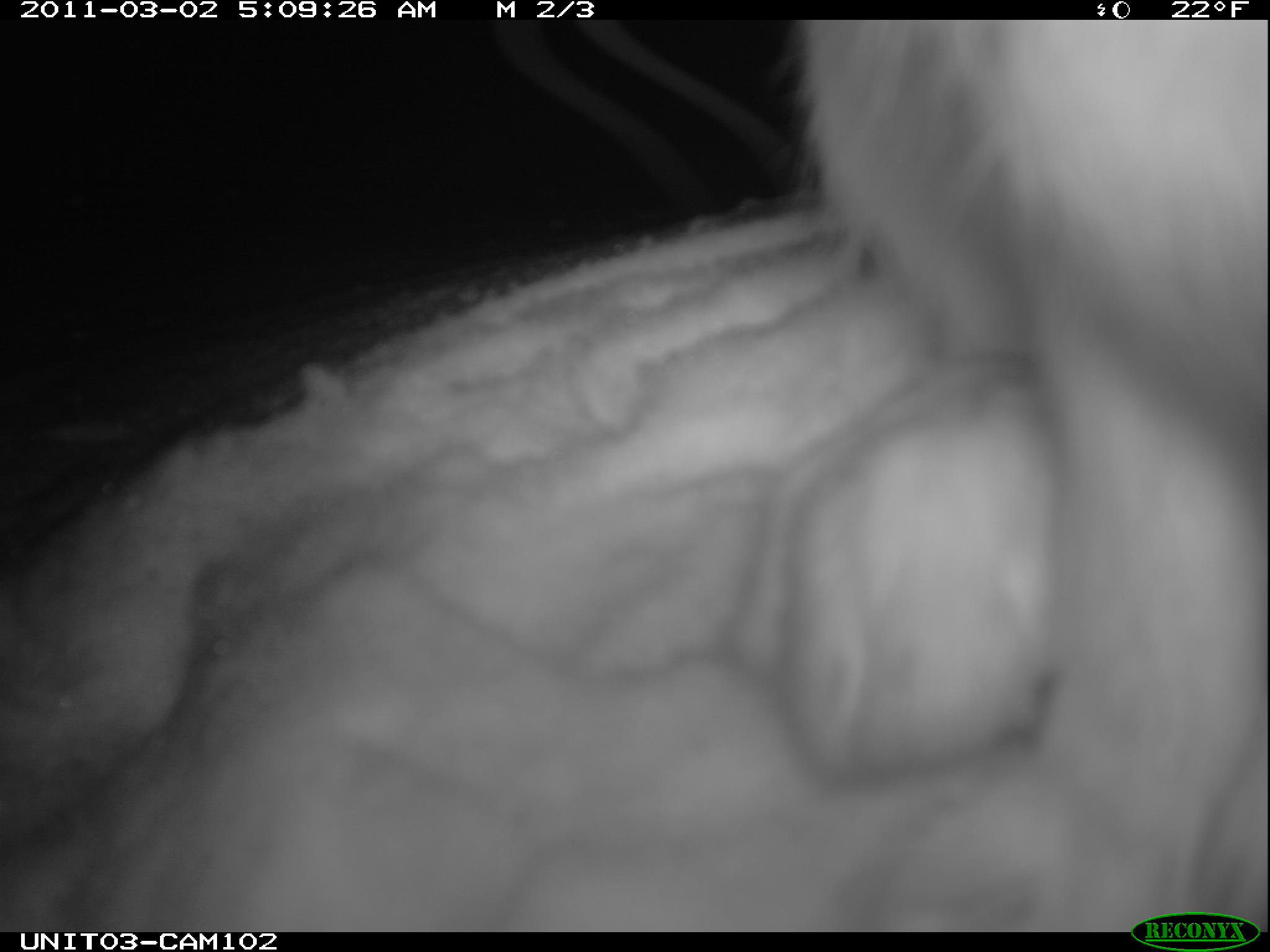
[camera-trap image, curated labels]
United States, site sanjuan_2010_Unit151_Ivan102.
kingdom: Animalia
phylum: Chordata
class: Mammalia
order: Lagomorpha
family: Leporidae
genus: Lepus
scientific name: Lepus americanus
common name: snowshoe hare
Lepus americanus (snowshoe hare).